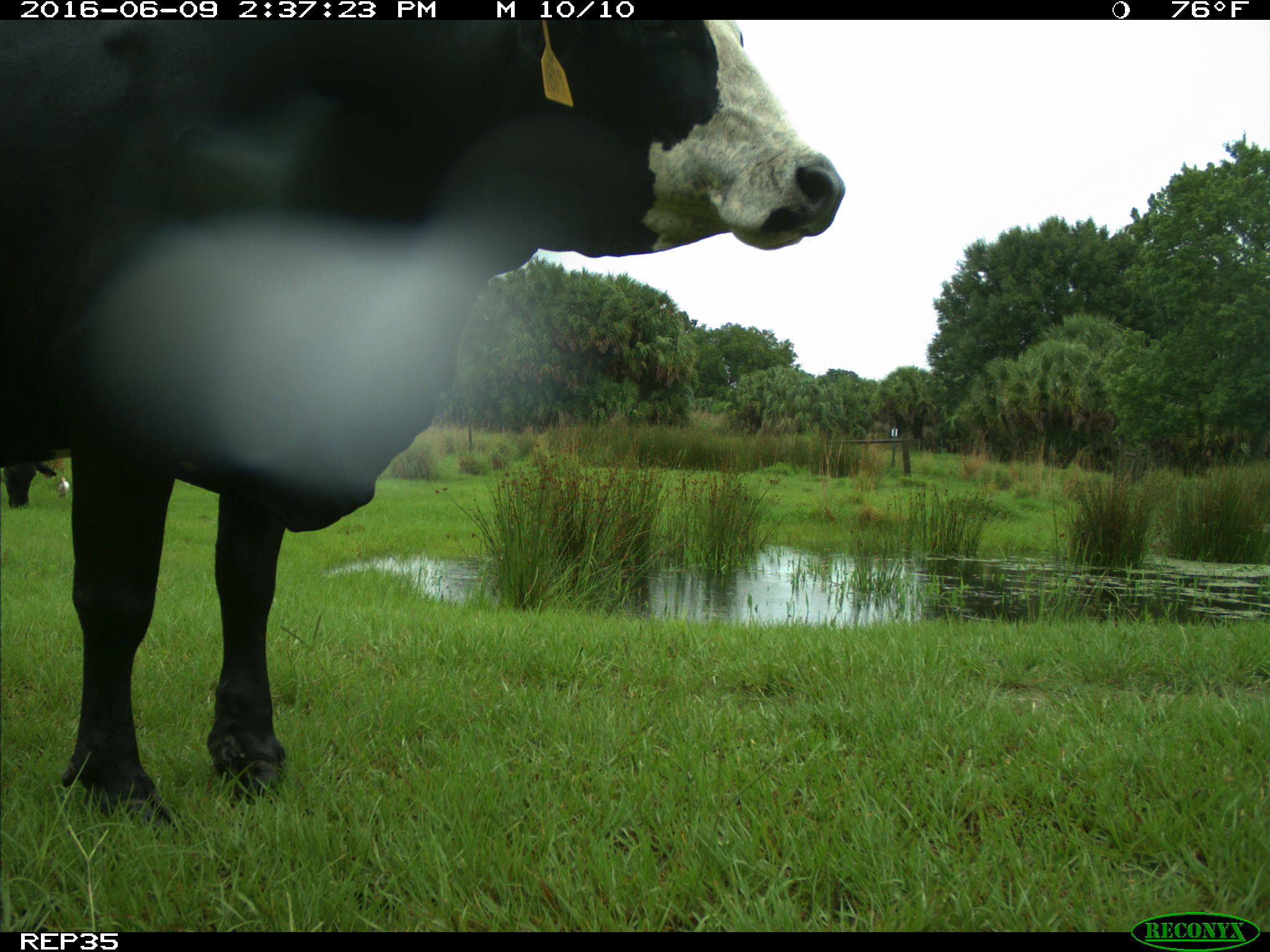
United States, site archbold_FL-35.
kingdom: Animalia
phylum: Chordata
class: Mammalia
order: Artiodactyla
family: Bovidae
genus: Bos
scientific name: Bos taurus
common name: domestic cow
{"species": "Bos taurus (domestic cow)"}